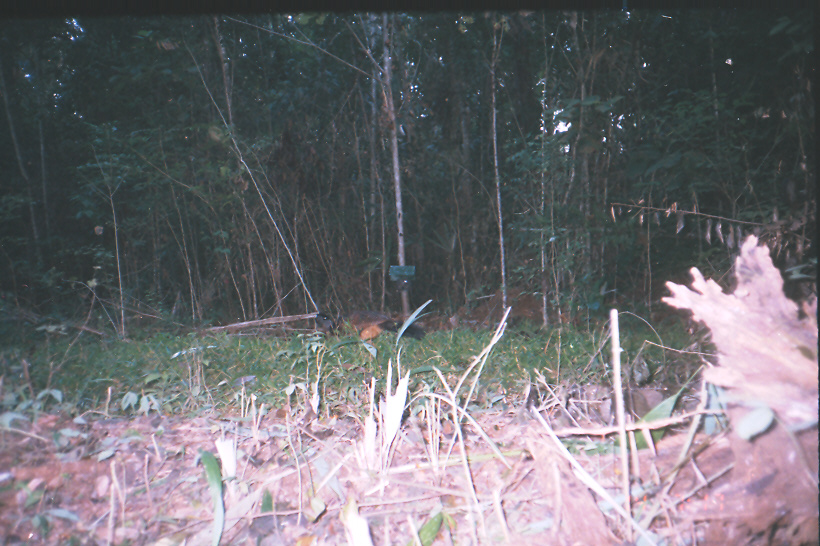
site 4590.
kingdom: Animalia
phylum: Chordata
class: Aves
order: Galliformes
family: Cracidae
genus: Crax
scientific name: Crax rubra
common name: great curassow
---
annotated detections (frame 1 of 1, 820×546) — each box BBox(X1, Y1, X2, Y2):
crax rubra: BBox(314, 309, 426, 341)